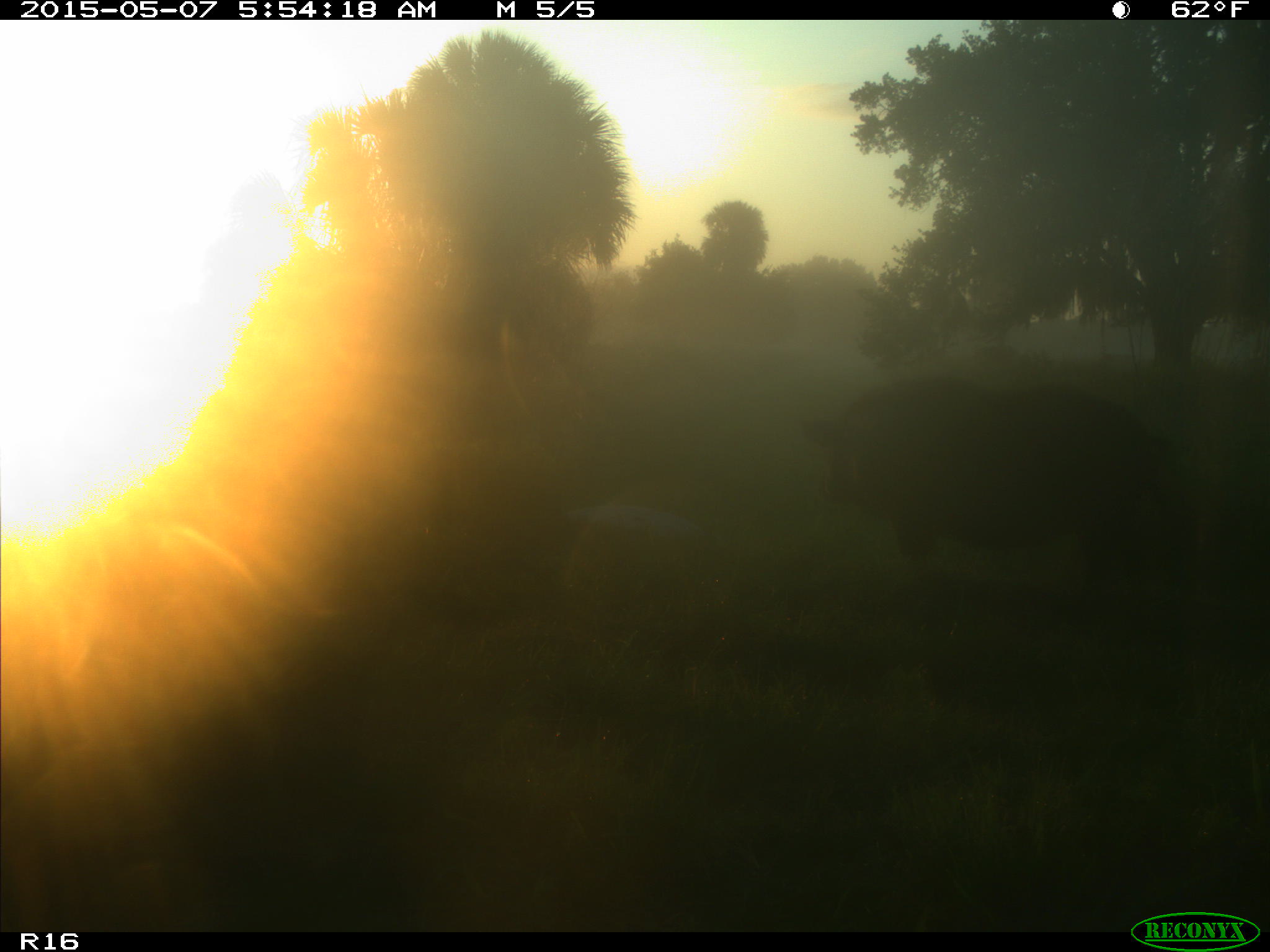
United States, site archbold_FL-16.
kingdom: Animalia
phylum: Chordata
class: Mammalia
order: Artiodactyla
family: Suidae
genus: Sus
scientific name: Sus scrofa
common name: wild boar